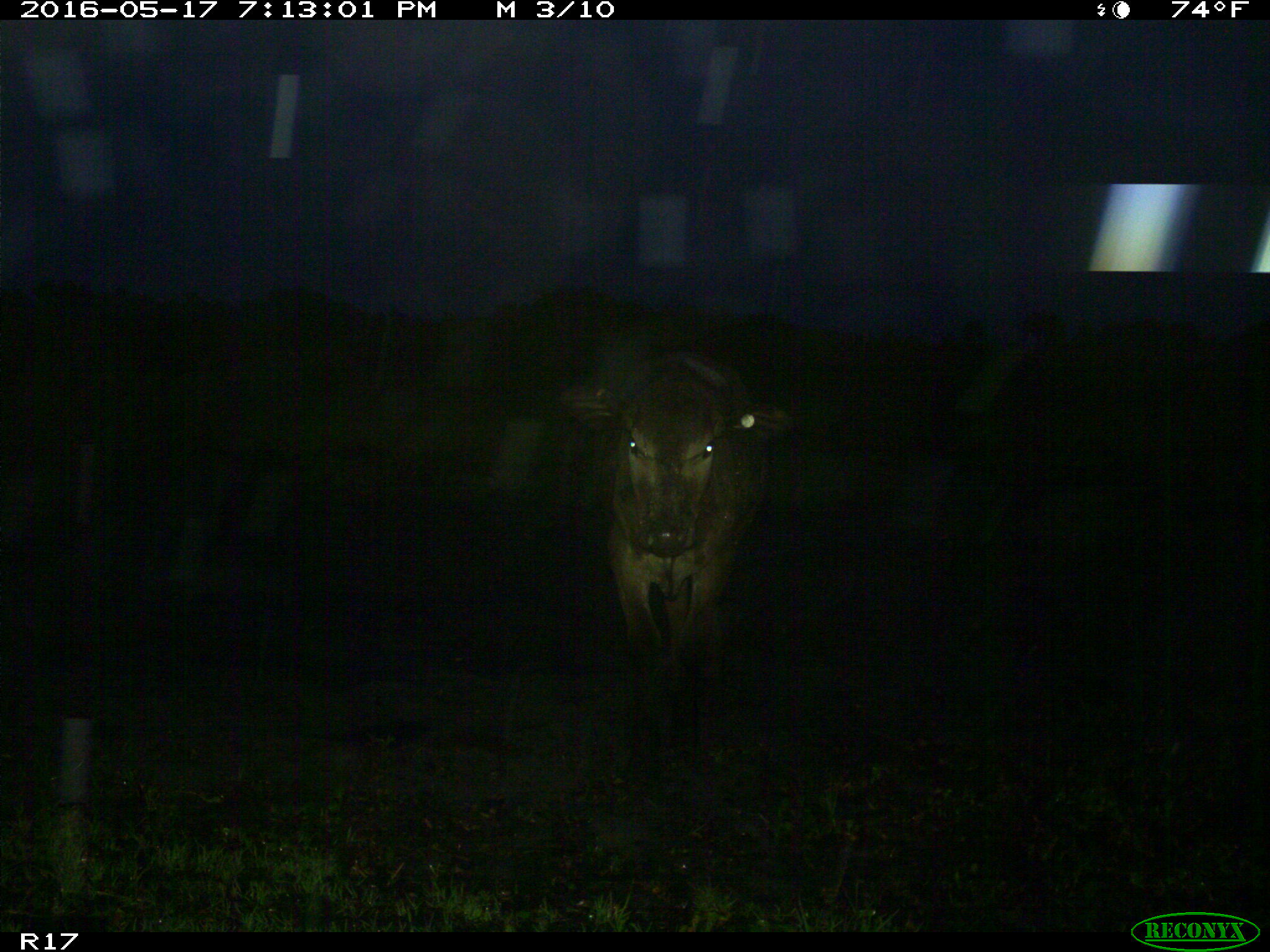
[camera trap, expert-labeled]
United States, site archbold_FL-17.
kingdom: Animalia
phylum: Chordata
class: Mammalia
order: Artiodactyla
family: Bovidae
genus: Bos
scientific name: Bos taurus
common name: domestic cow